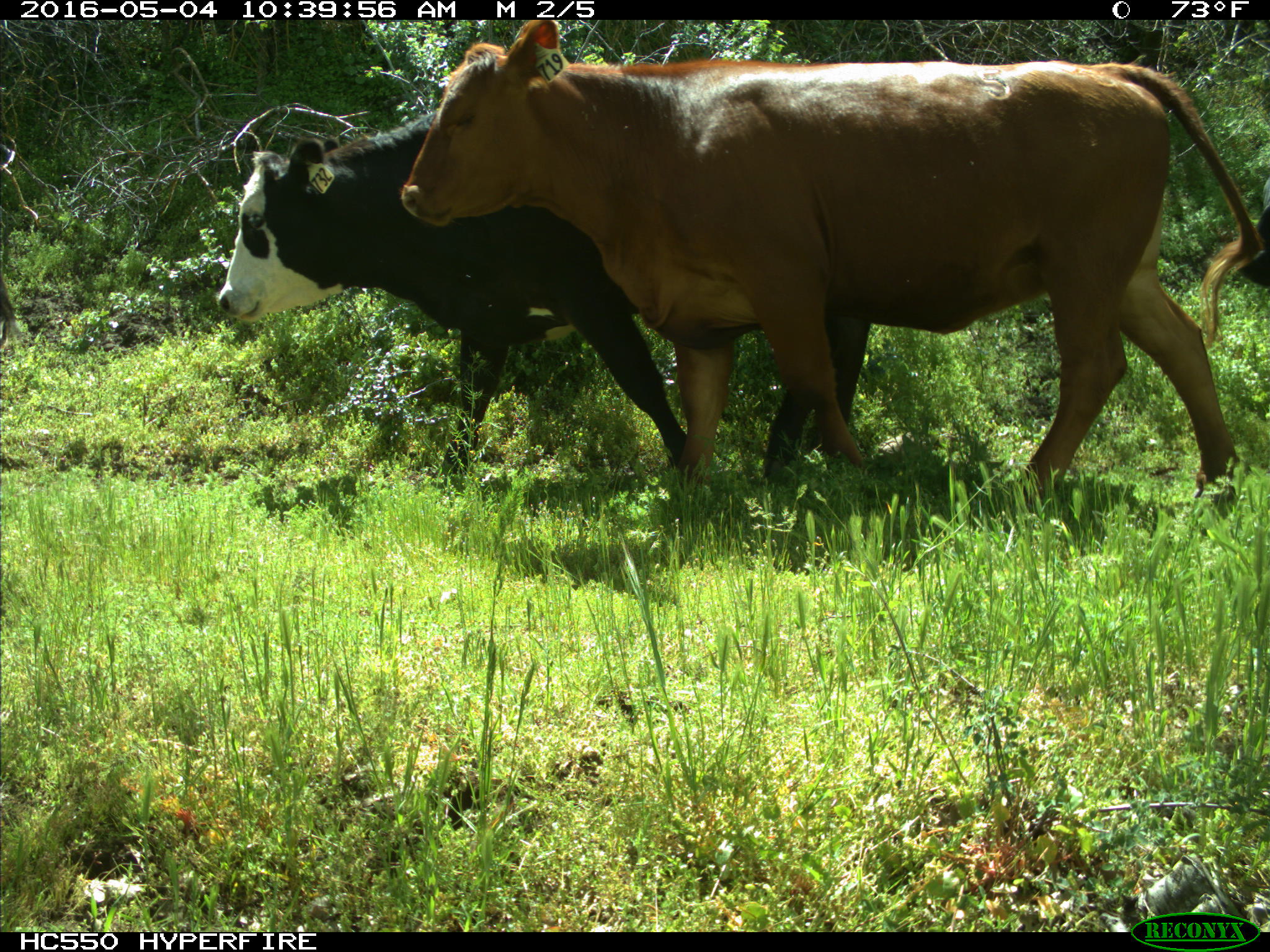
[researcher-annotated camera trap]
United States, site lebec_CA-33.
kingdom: Animalia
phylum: Chordata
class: Mammalia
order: Artiodactyla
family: Bovidae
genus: Bos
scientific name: Bos taurus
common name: domestic cow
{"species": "Bos taurus (domestic cow)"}